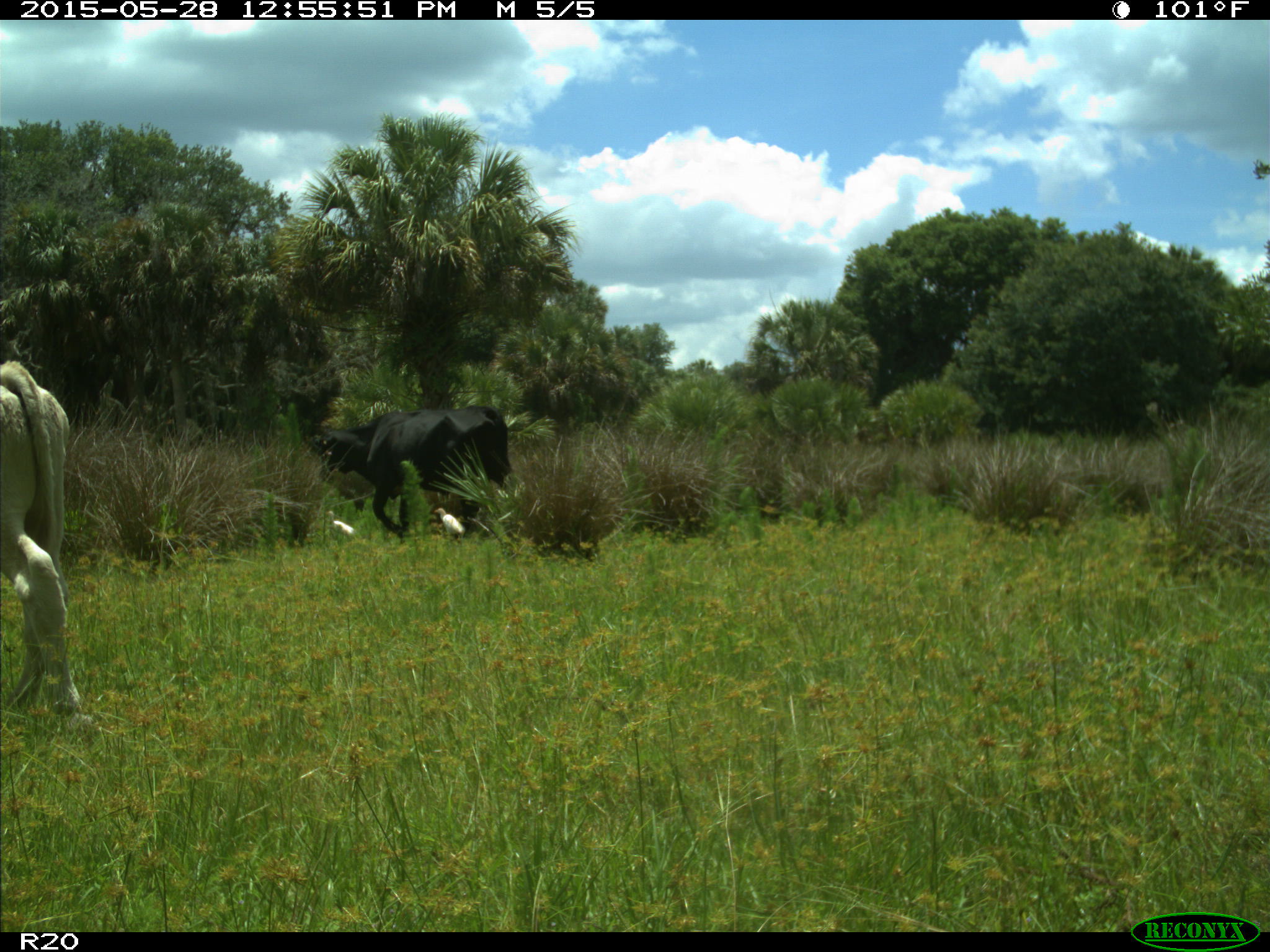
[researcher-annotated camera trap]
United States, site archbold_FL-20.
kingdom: Animalia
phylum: Chordata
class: Mammalia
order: Artiodactyla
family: Bovidae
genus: Bos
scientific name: Bos taurus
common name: domestic cow